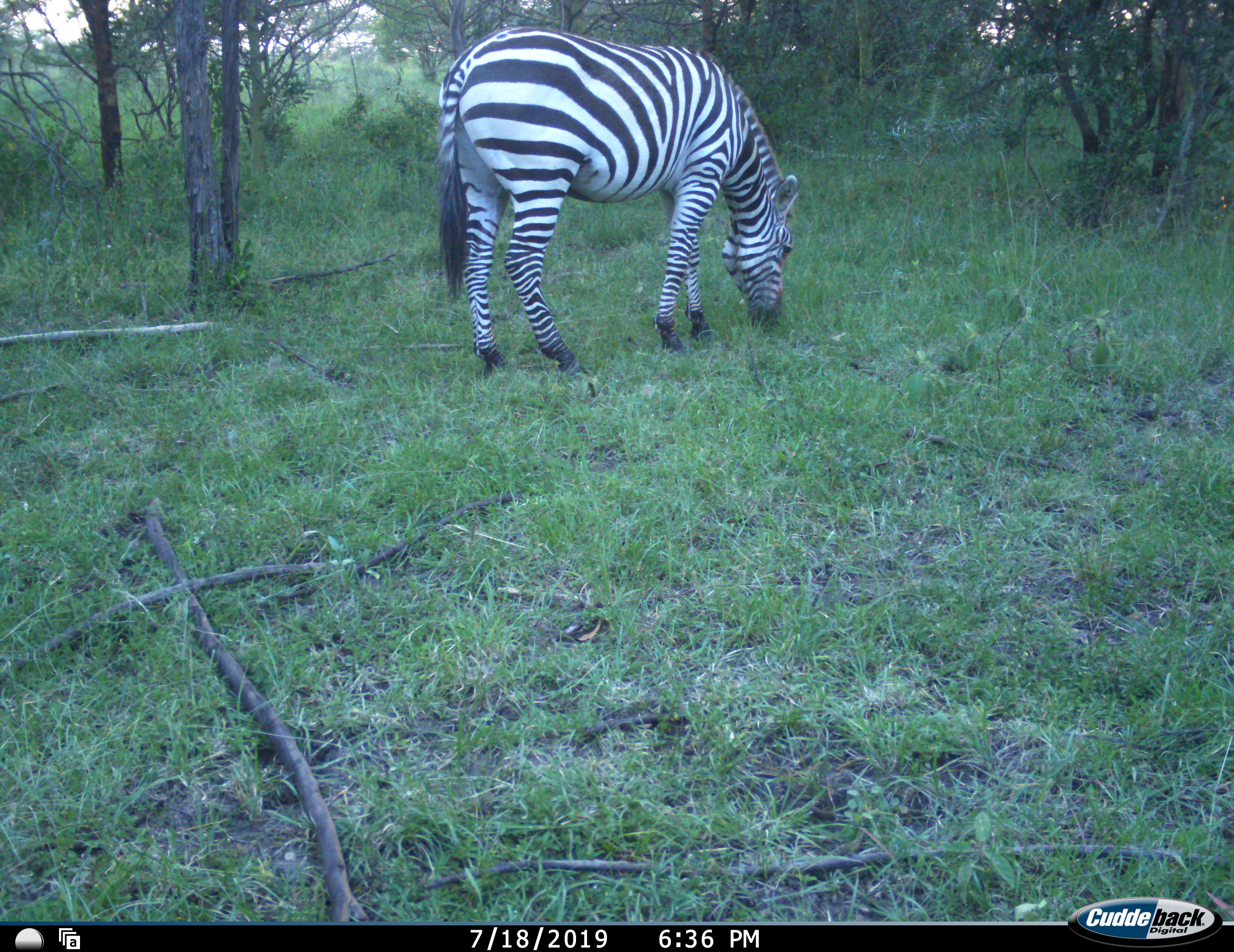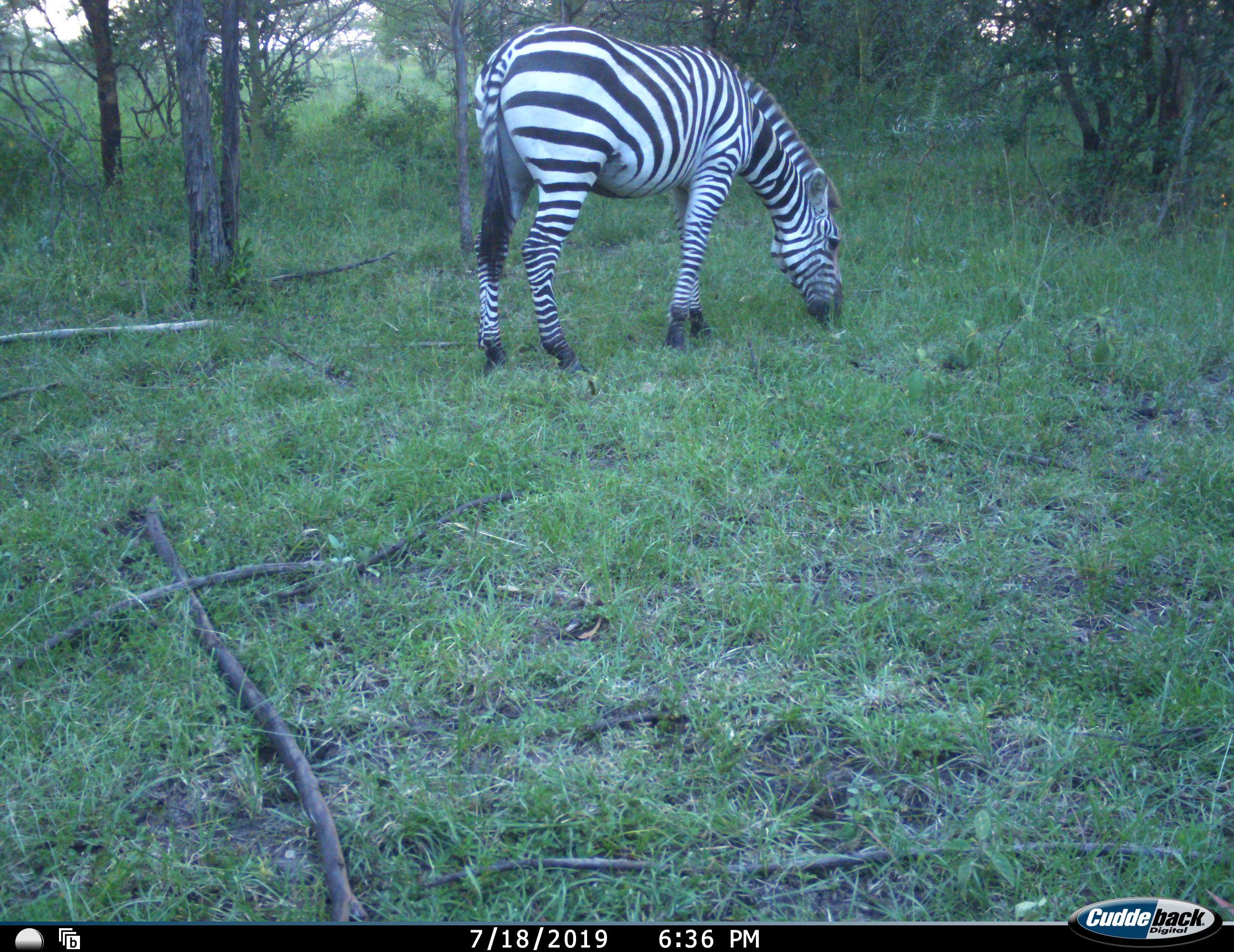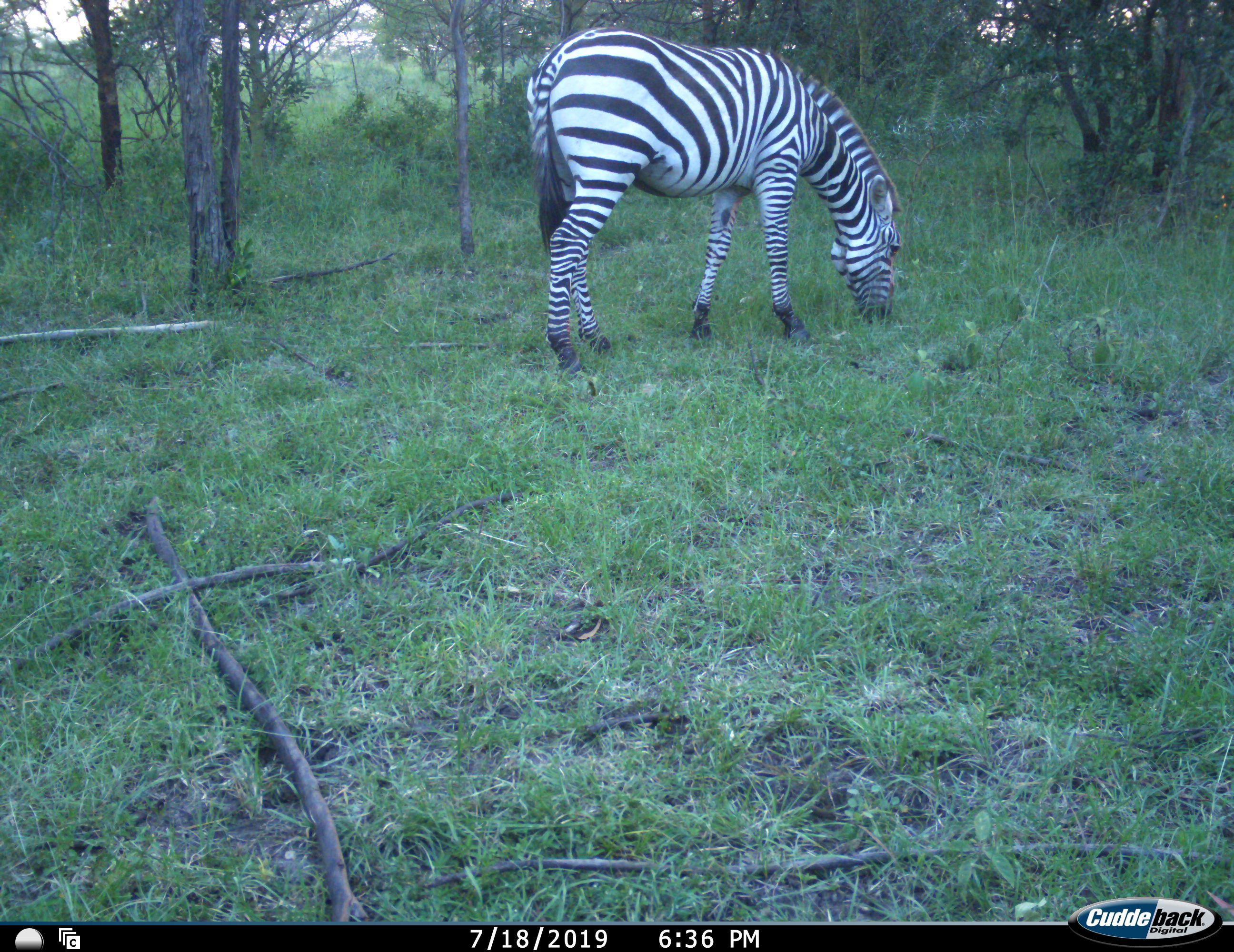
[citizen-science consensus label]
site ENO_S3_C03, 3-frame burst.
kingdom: Animalia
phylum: Chordata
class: Mammalia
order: Perissodactyla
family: Equidae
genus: Equus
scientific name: Equus quagga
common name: plains zebra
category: zebraplains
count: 1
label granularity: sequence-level